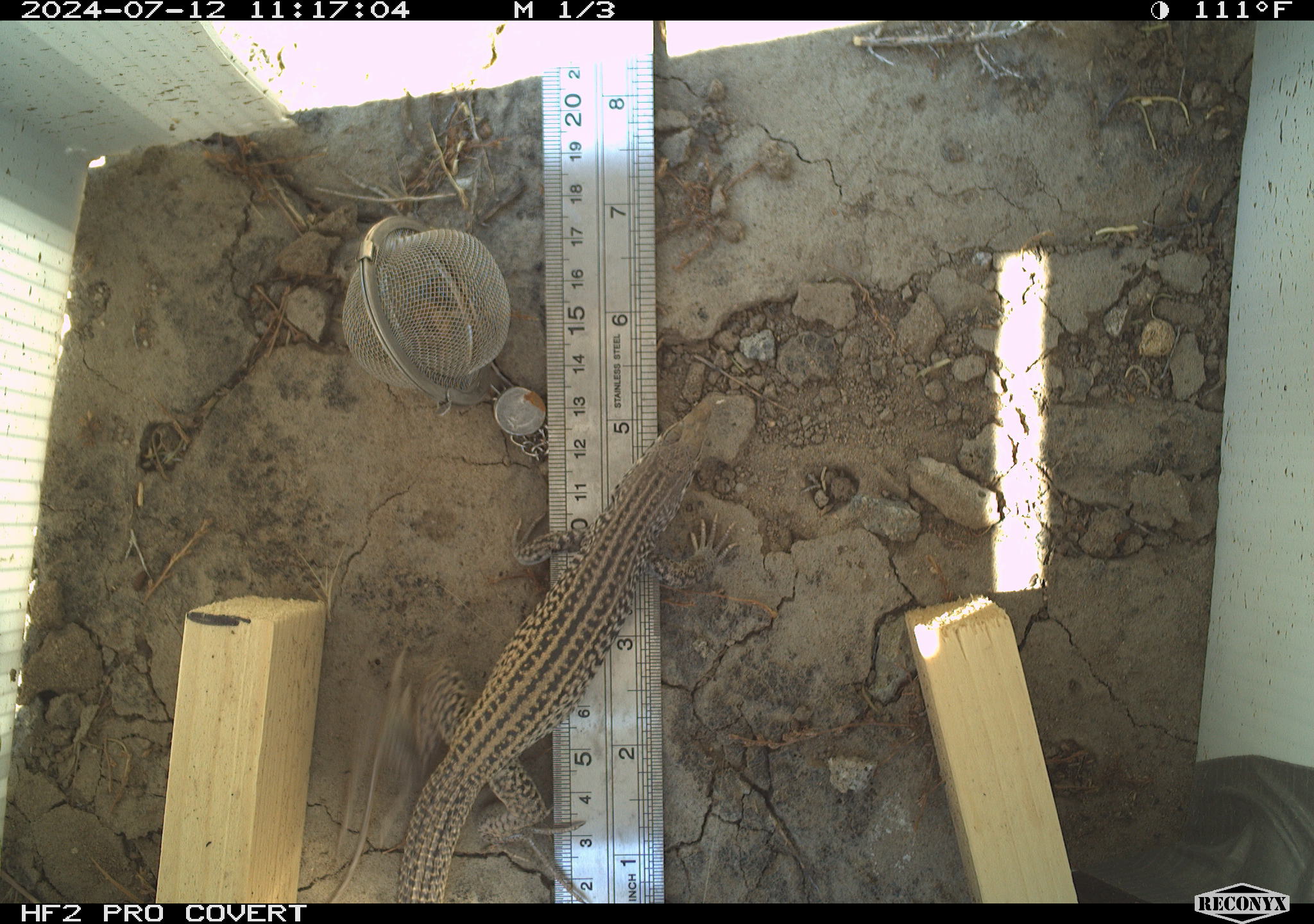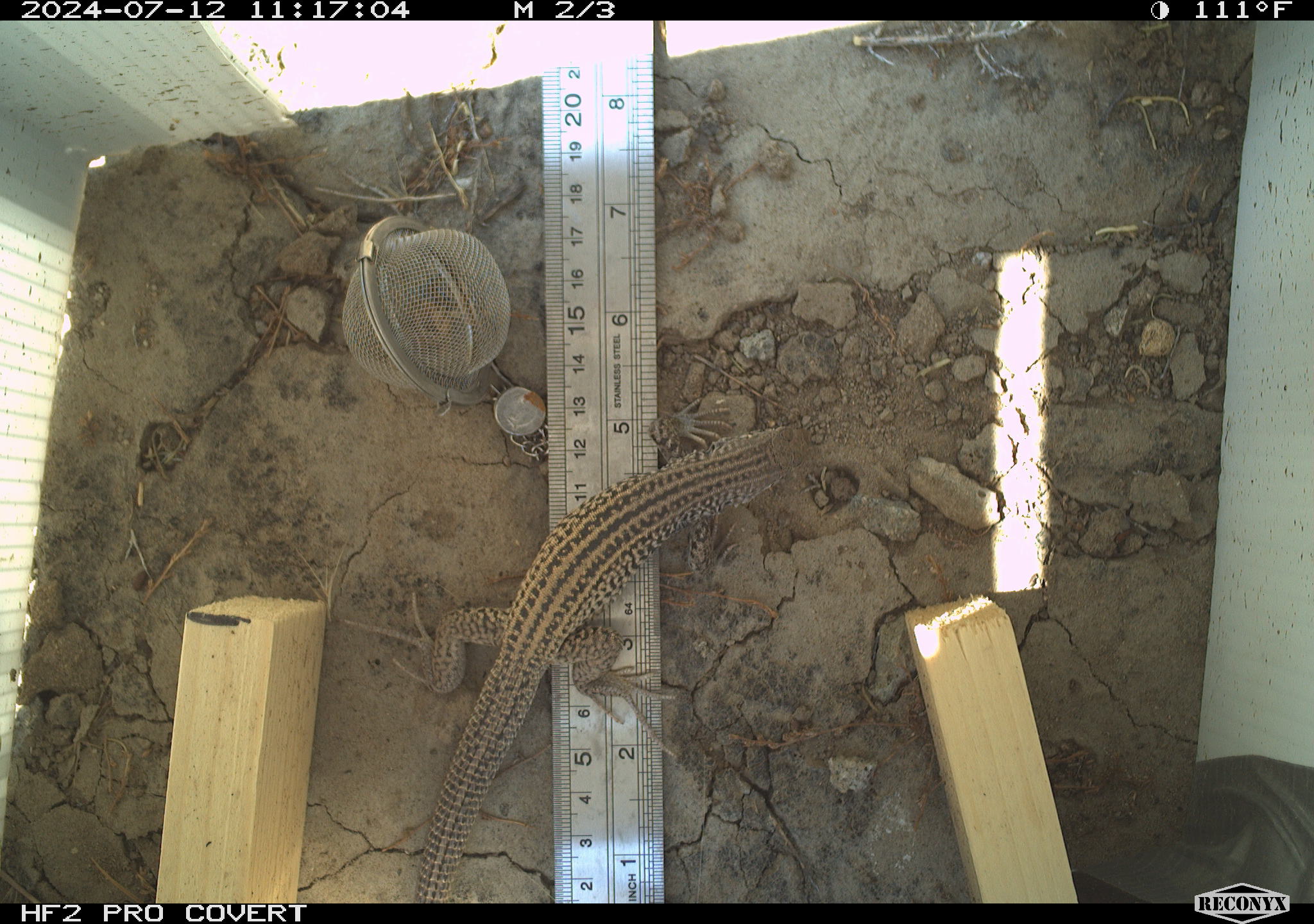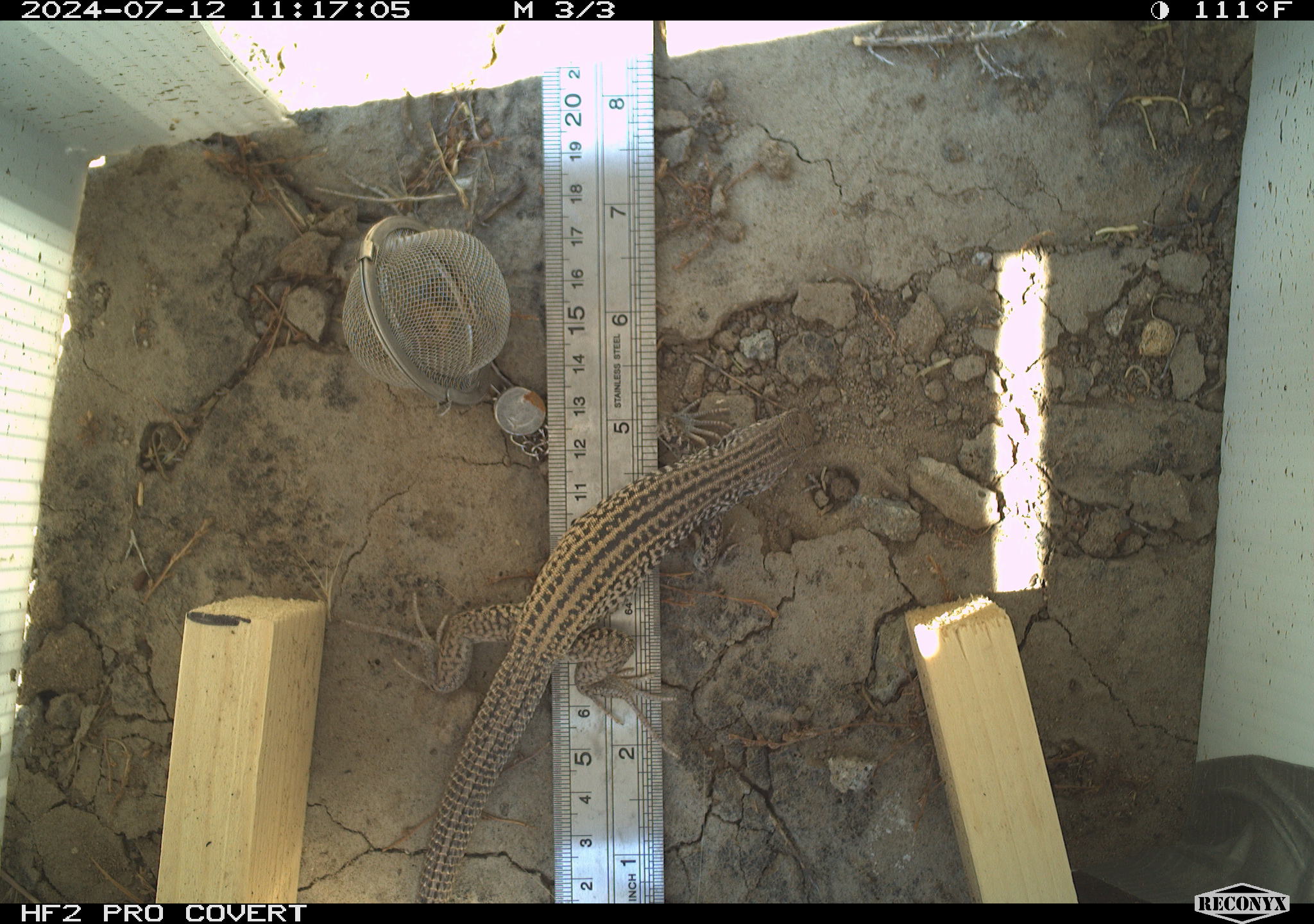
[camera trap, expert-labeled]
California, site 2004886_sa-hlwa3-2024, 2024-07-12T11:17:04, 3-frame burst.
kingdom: Animalia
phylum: Chordata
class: Reptilia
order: Squamata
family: Teiidae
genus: Aspidoscelis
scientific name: Aspidoscelis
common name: whiptail lizards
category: aspidoscelis species